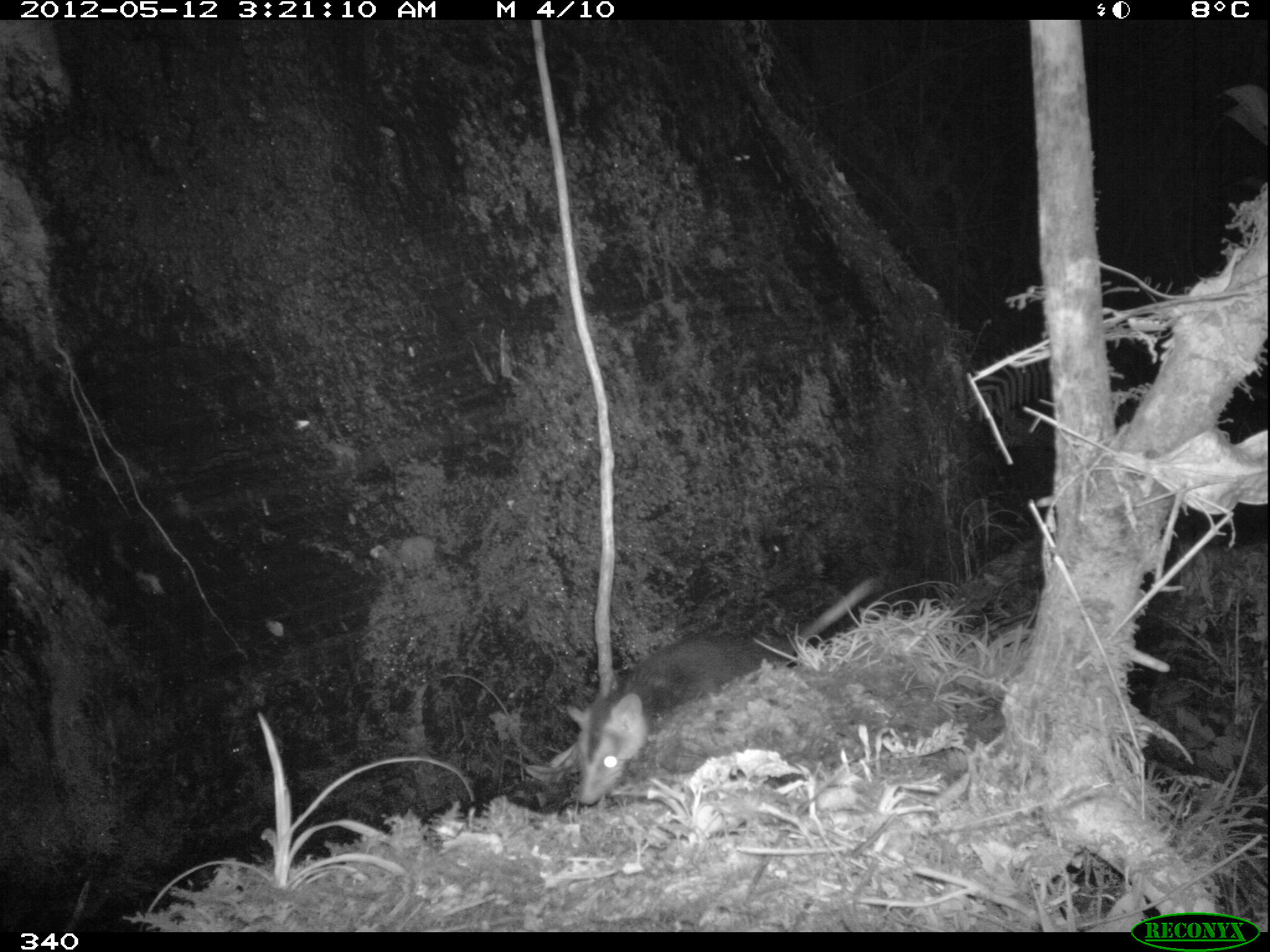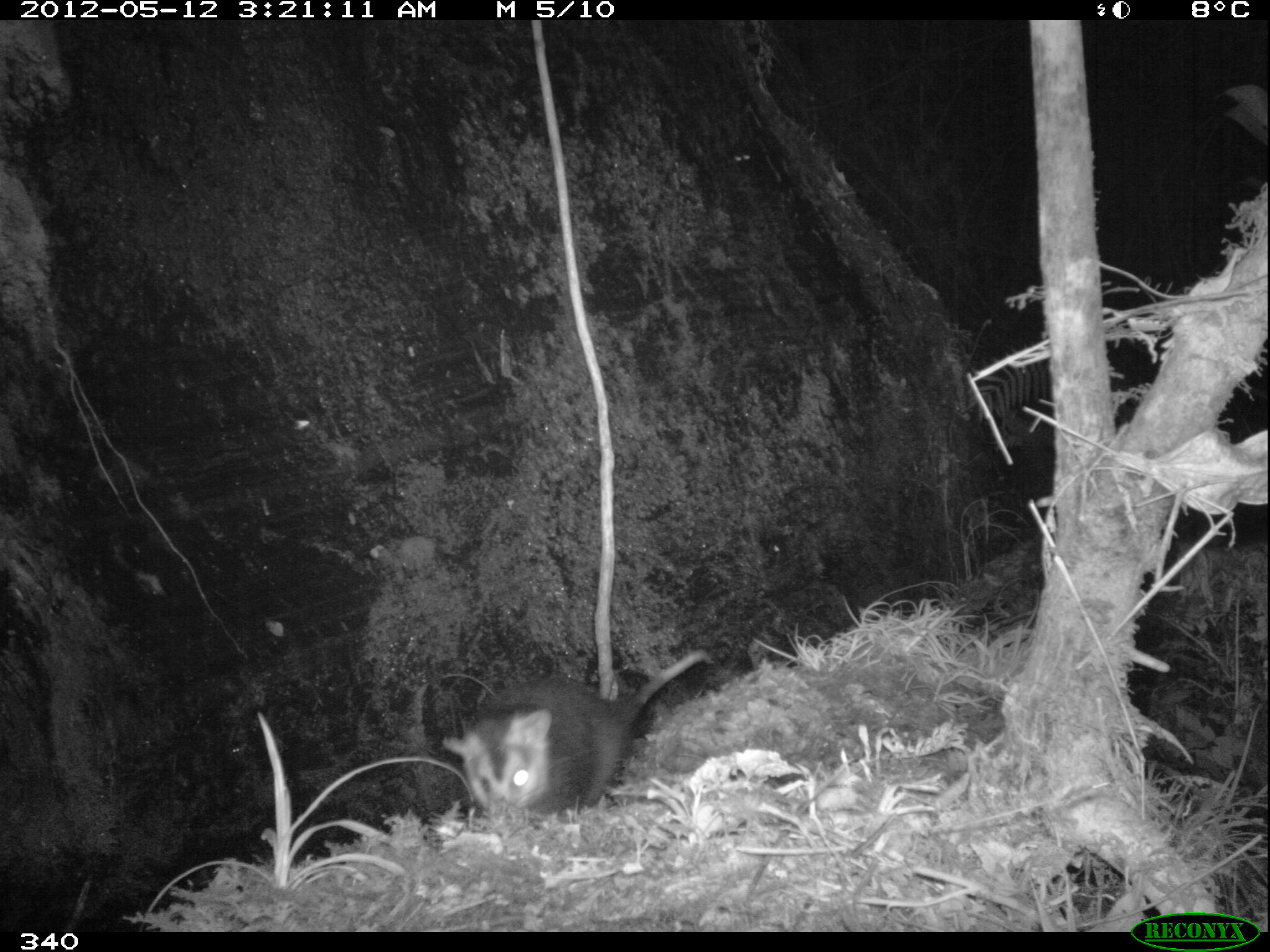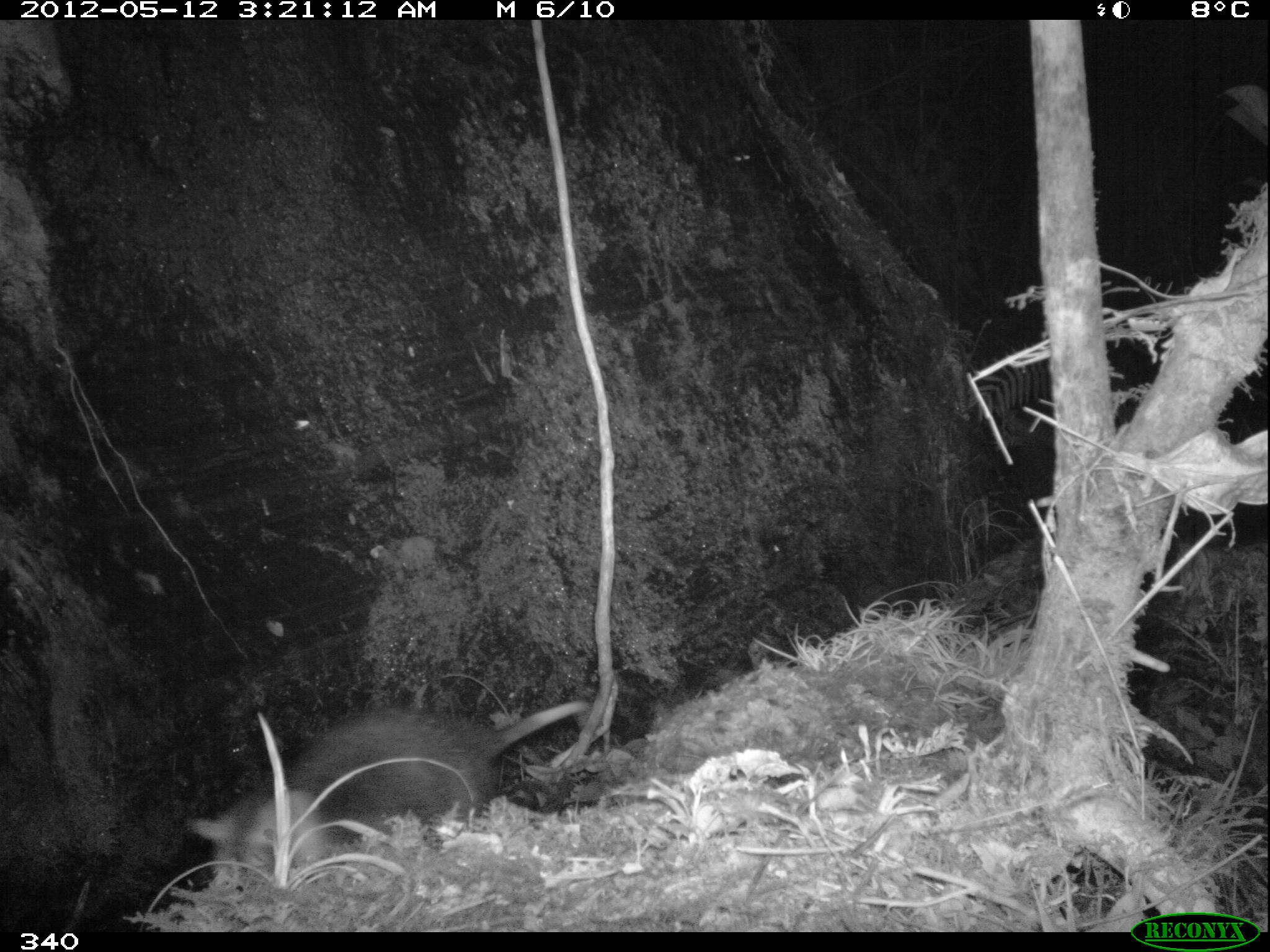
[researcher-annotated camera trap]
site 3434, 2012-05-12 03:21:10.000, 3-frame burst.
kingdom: Animalia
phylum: Chordata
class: Mammalia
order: Didelphimorphia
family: Didelphidae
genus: Didelphis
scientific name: Didelphis pernigra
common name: andean white-eared opossum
Didelphis pernigra (andean white-eared opossum).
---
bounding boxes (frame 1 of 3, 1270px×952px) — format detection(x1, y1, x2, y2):
didelphis pernigra: detection(562, 572, 883, 802)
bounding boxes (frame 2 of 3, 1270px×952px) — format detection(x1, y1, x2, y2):
didelphis pernigra: detection(441, 648, 710, 814)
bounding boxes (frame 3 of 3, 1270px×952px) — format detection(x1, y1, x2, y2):
didelphis pernigra: detection(190, 698, 588, 866)